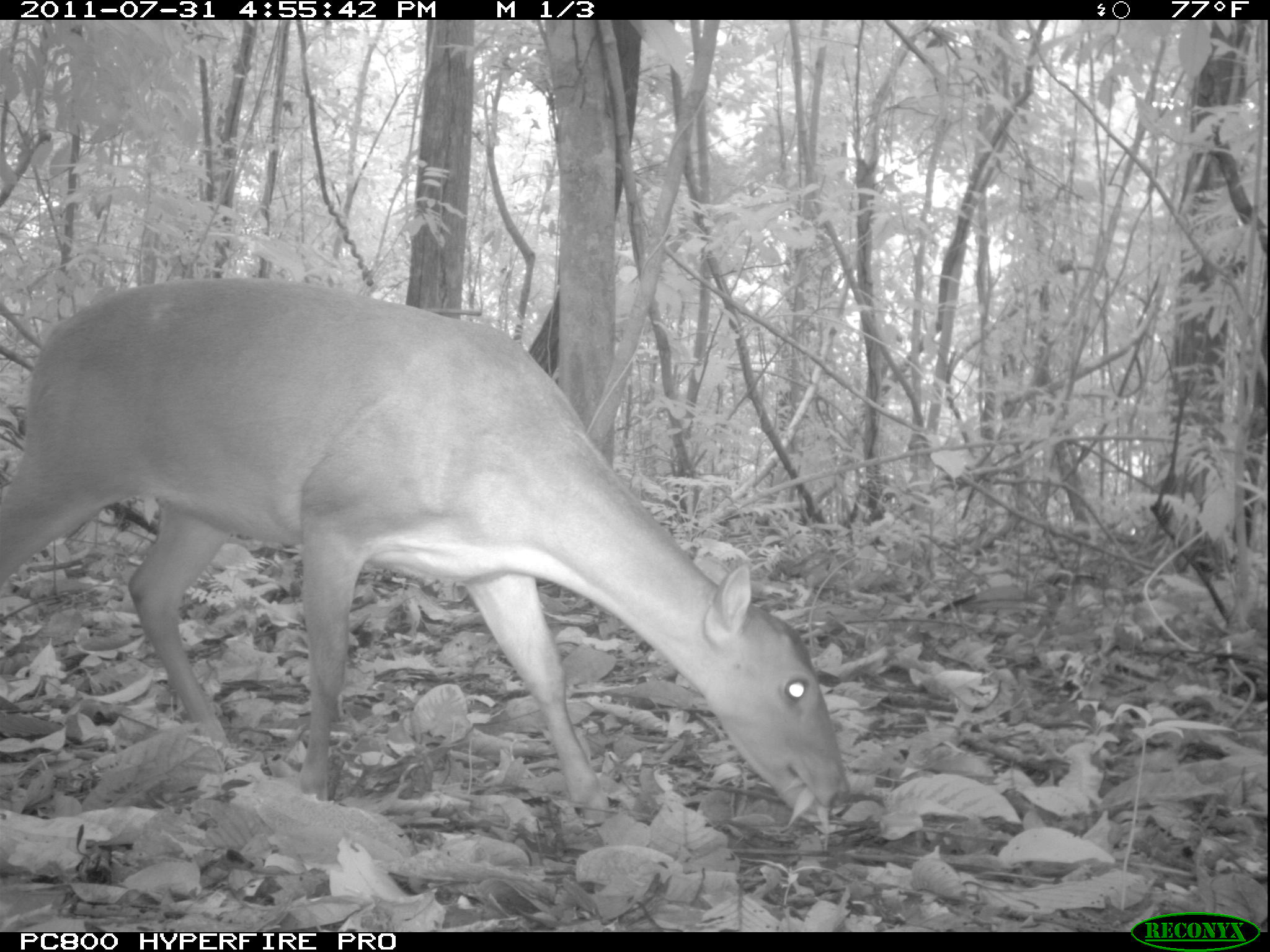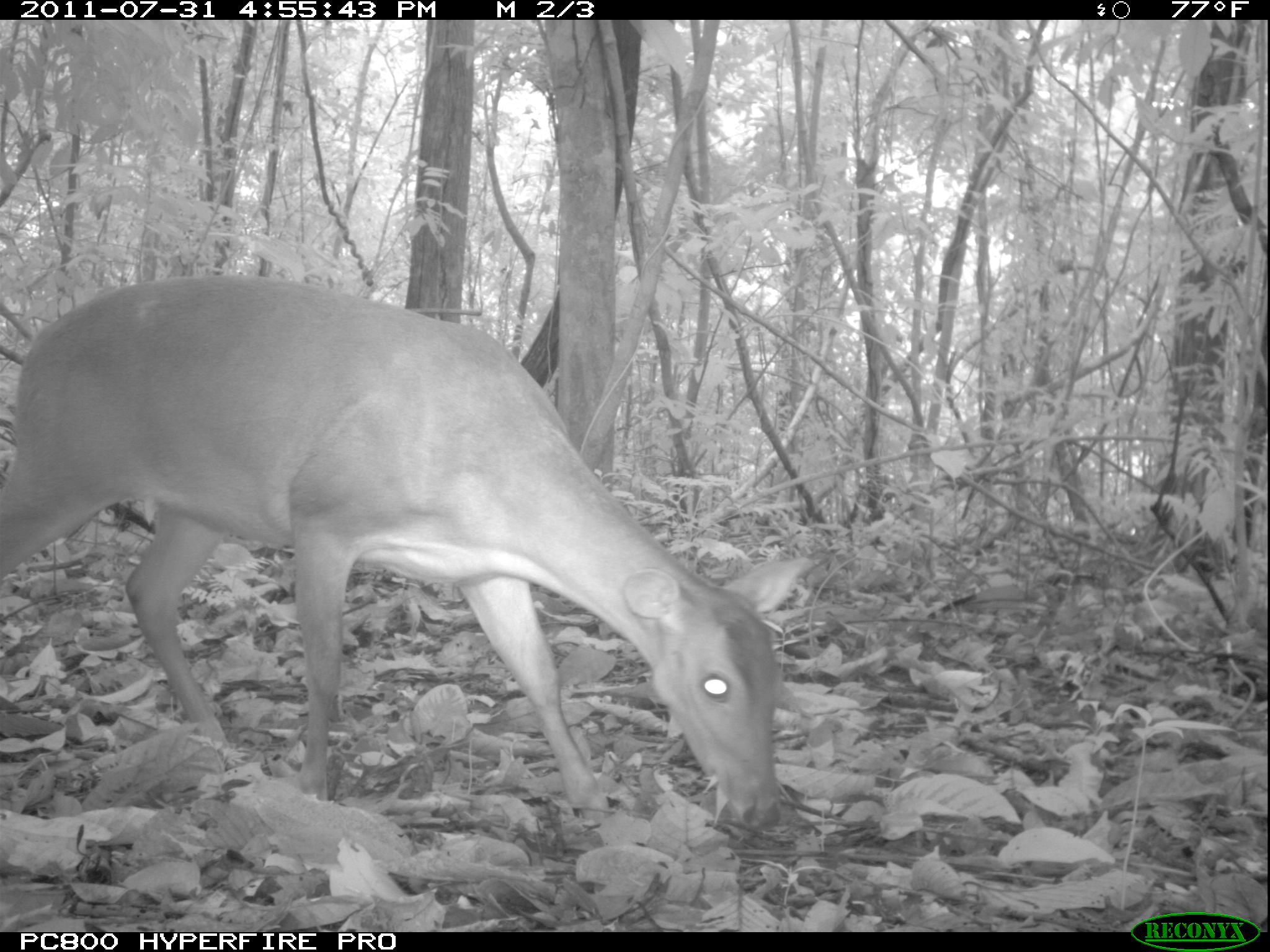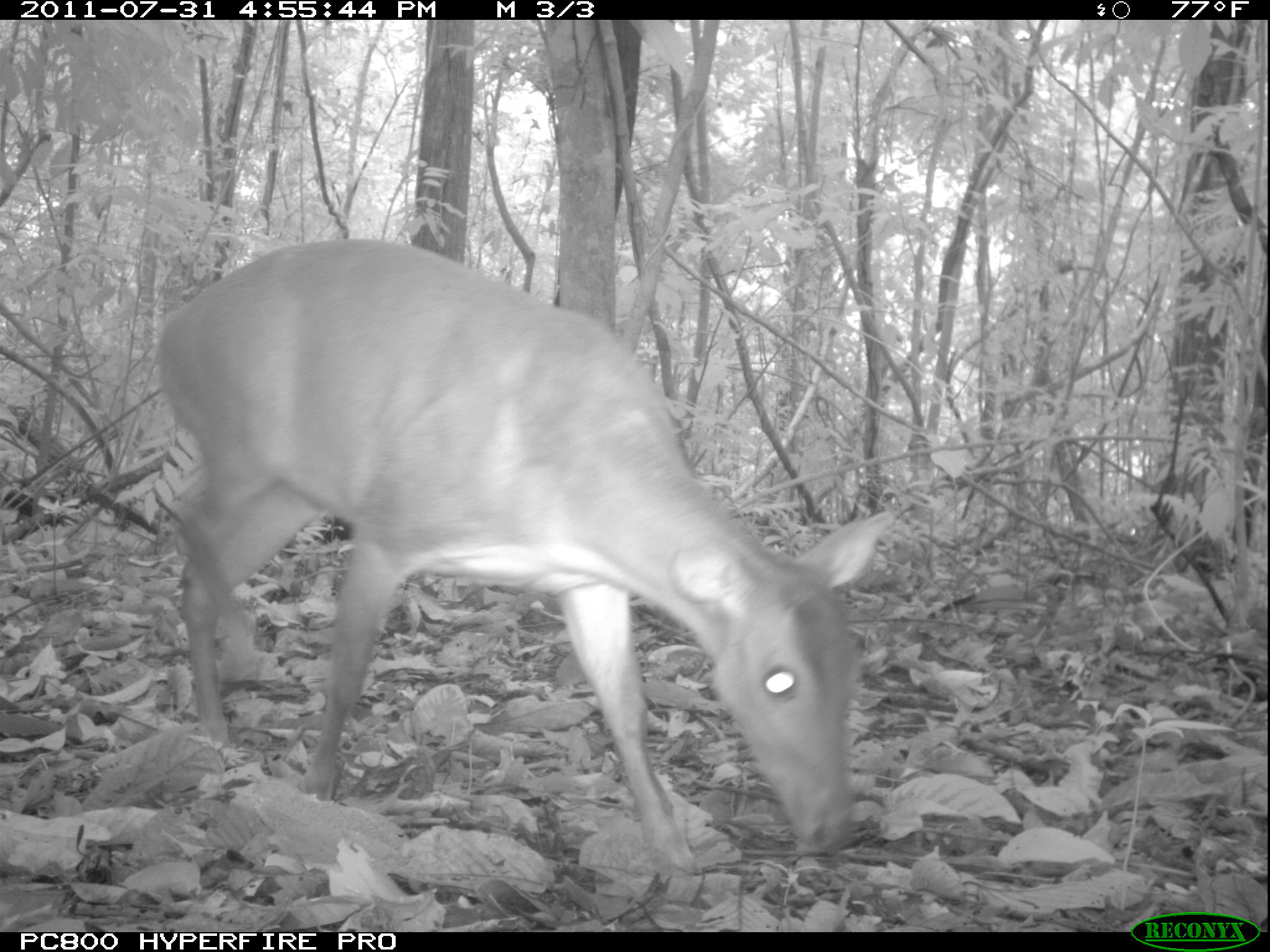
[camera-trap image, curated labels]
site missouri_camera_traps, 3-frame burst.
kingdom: Animalia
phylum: Chordata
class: Mammalia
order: Artiodactyla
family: Cervidae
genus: Mazama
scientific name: Mazama americana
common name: red brocket deer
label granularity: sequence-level